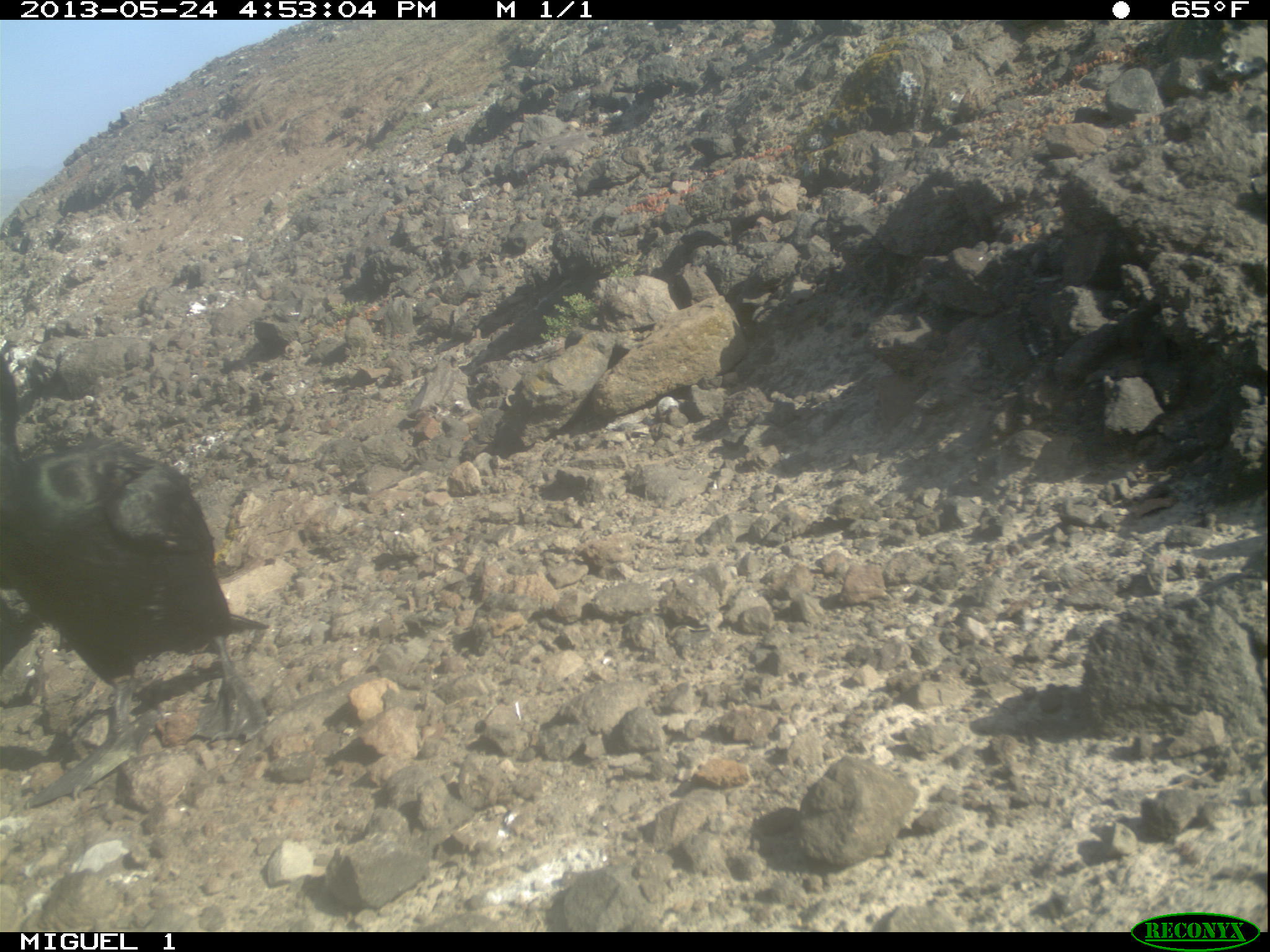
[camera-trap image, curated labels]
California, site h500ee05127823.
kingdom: Animalia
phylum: Chordata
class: Aves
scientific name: Aves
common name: bird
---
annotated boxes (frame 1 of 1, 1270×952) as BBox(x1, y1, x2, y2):
bird: BBox(0, 352, 270, 810)